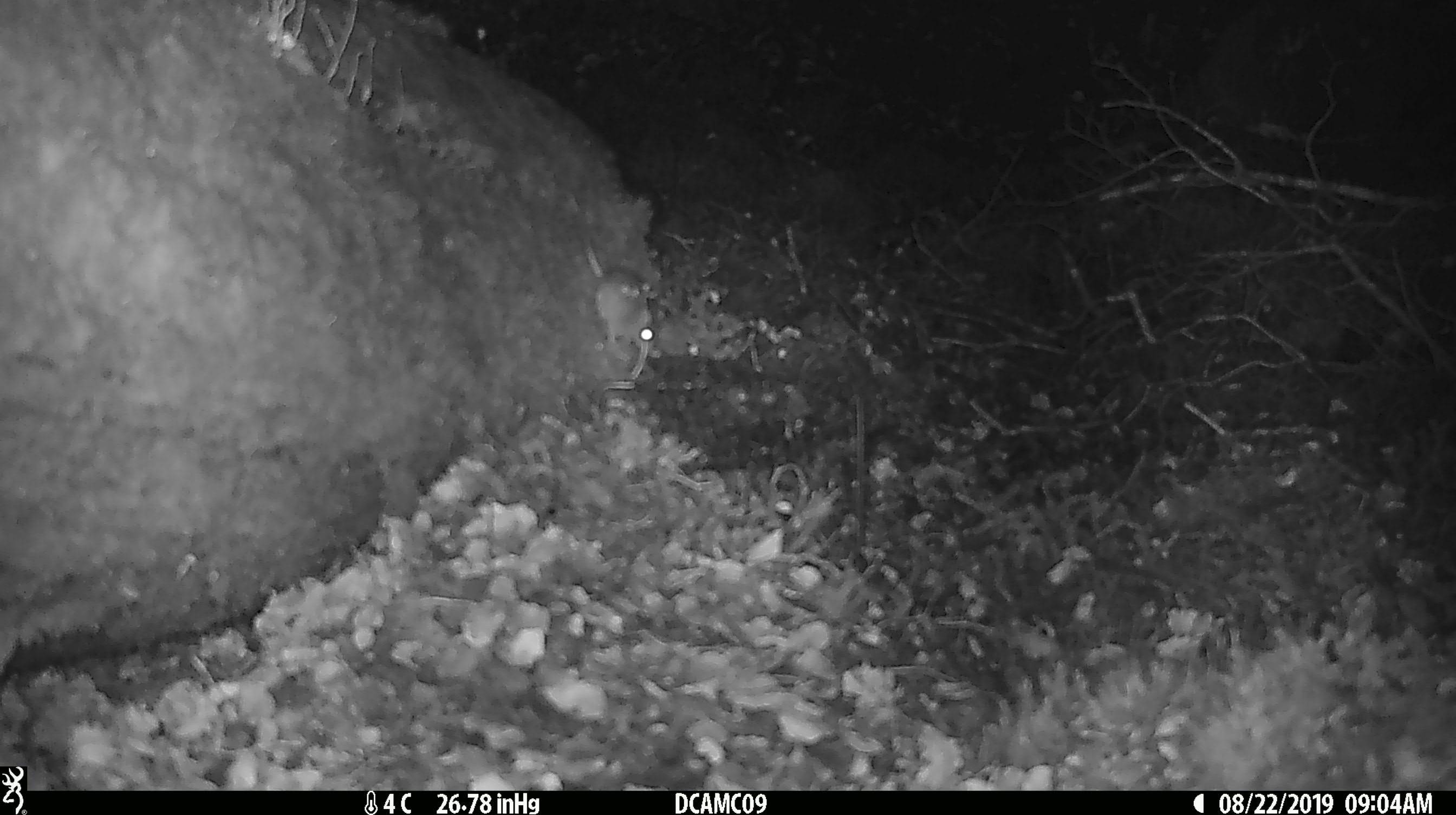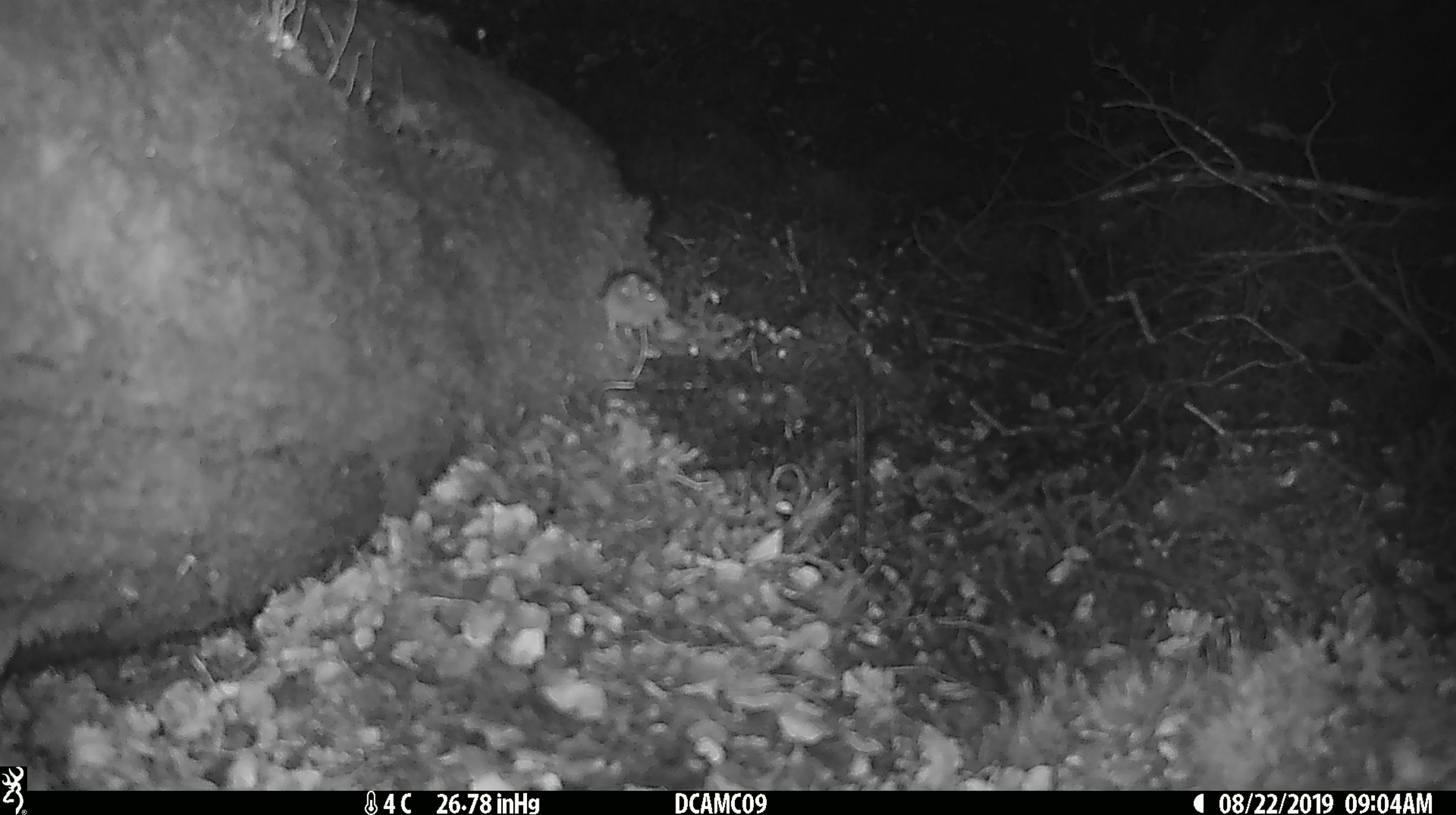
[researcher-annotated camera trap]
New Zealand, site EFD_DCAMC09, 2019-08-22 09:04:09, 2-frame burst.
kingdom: Animalia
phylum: Chordata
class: Mammalia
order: Rodentia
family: Muridae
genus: Mus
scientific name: Mus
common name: mouse